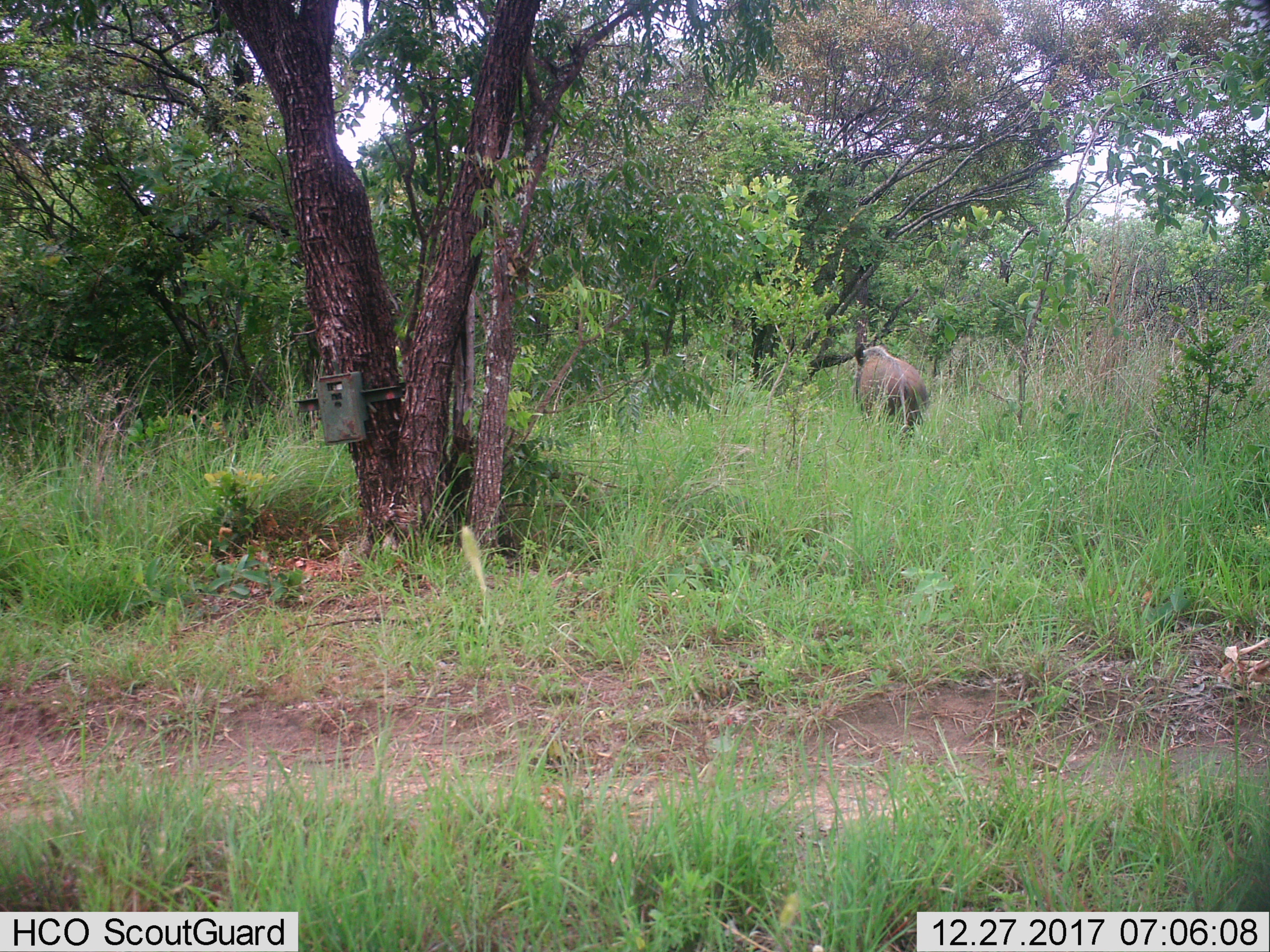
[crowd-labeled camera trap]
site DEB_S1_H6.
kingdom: Animalia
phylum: Chordata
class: Mammalia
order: Artiodactyla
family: Suidae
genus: Phacochoerus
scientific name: Phacochoerus africanus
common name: warthog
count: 1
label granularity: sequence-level